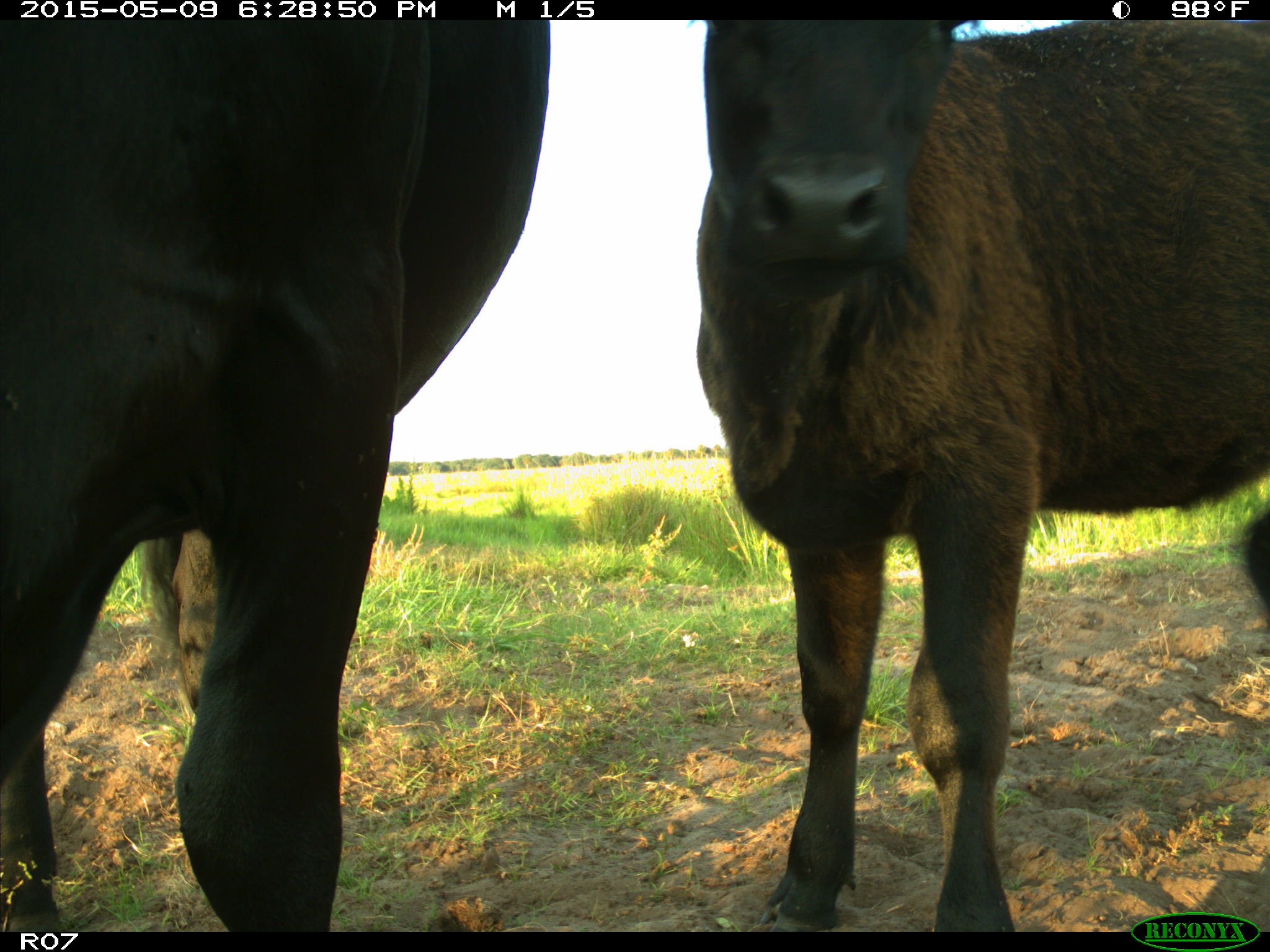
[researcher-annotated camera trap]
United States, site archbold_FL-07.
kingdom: Animalia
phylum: Chordata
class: Mammalia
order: Artiodactyla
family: Bovidae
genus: Bos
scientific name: Bos taurus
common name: domestic cow